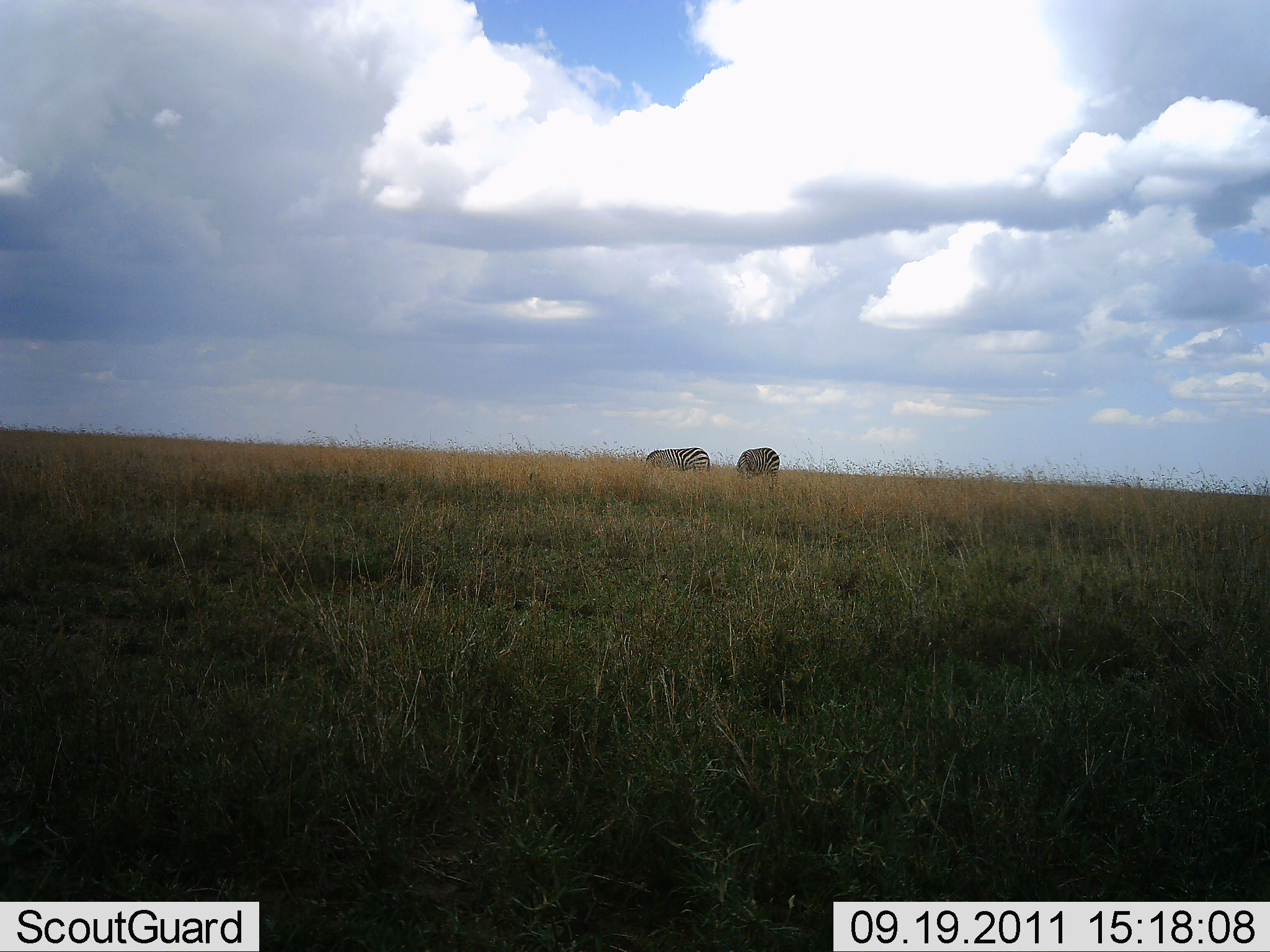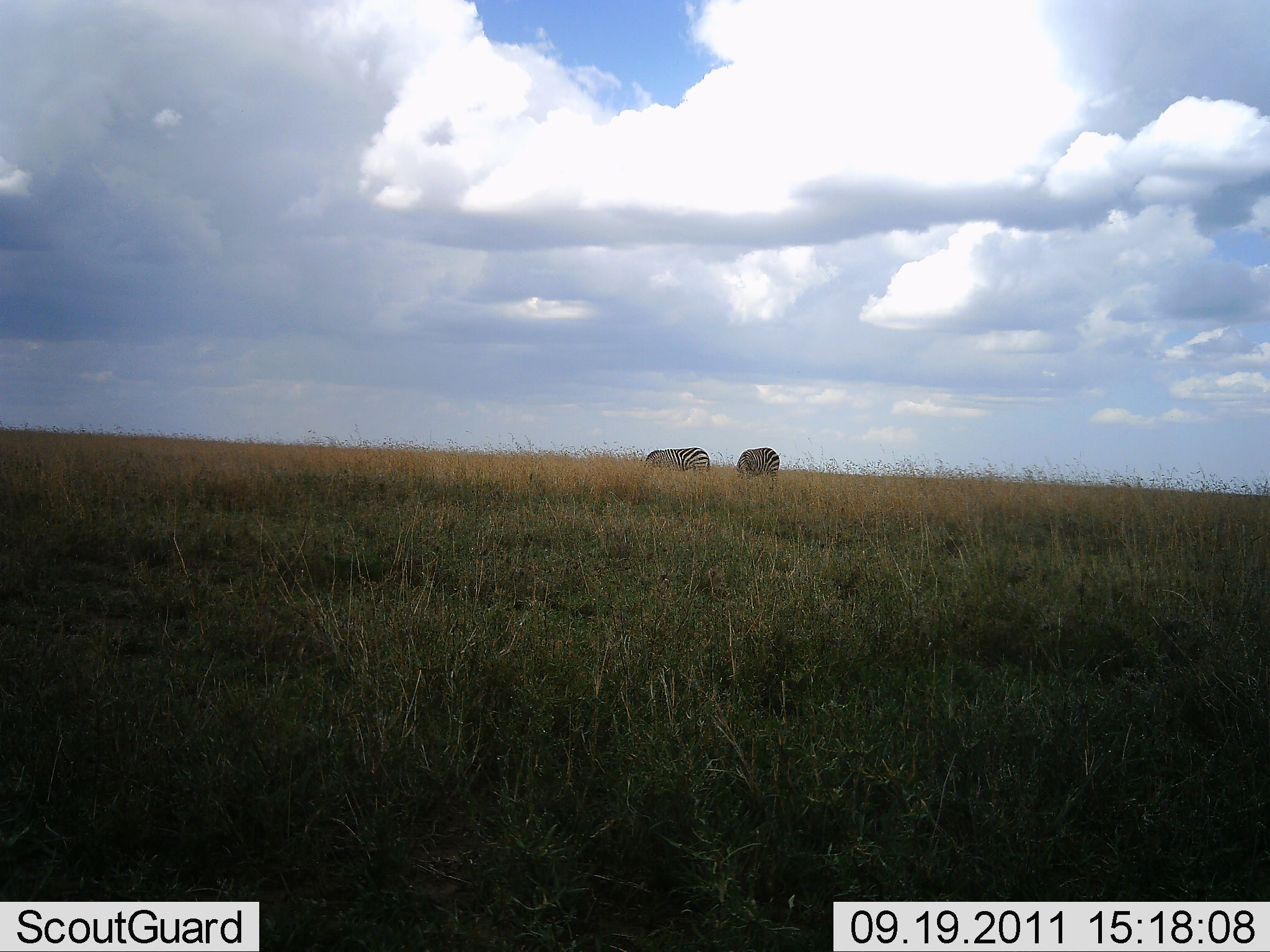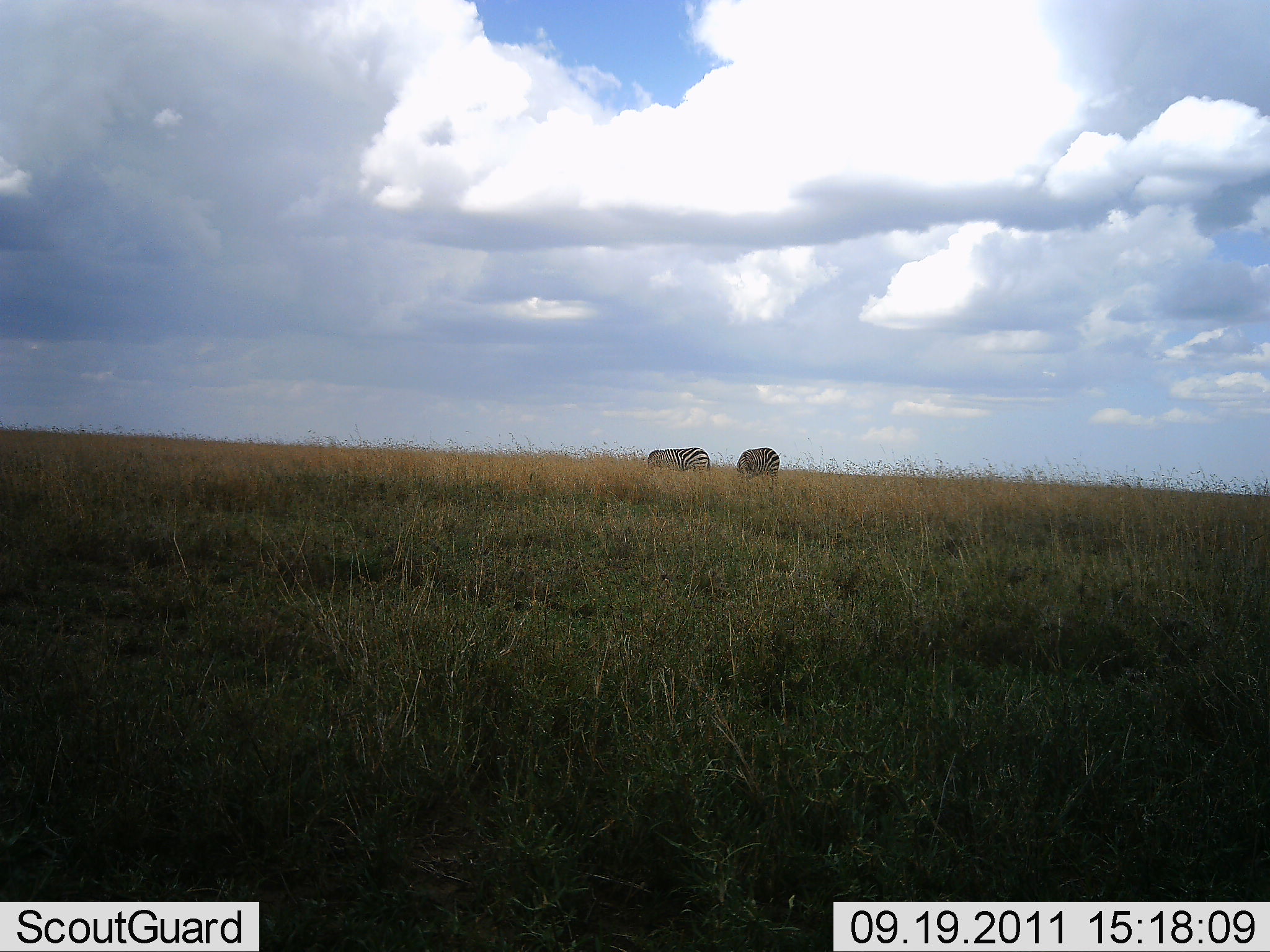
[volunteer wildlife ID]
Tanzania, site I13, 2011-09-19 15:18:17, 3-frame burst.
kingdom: Animalia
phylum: Chordata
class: Mammalia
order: Perissodactyla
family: Equidae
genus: Equus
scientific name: Equus quagga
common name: plains zebra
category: zebra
Zebra (plains zebra) (Equus quagga), count 2. Behavior (volunteer vote fractions): standing 42%, resting 0%, moving 0%, interacting 0%. Young present (vote fraction): 0%. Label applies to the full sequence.